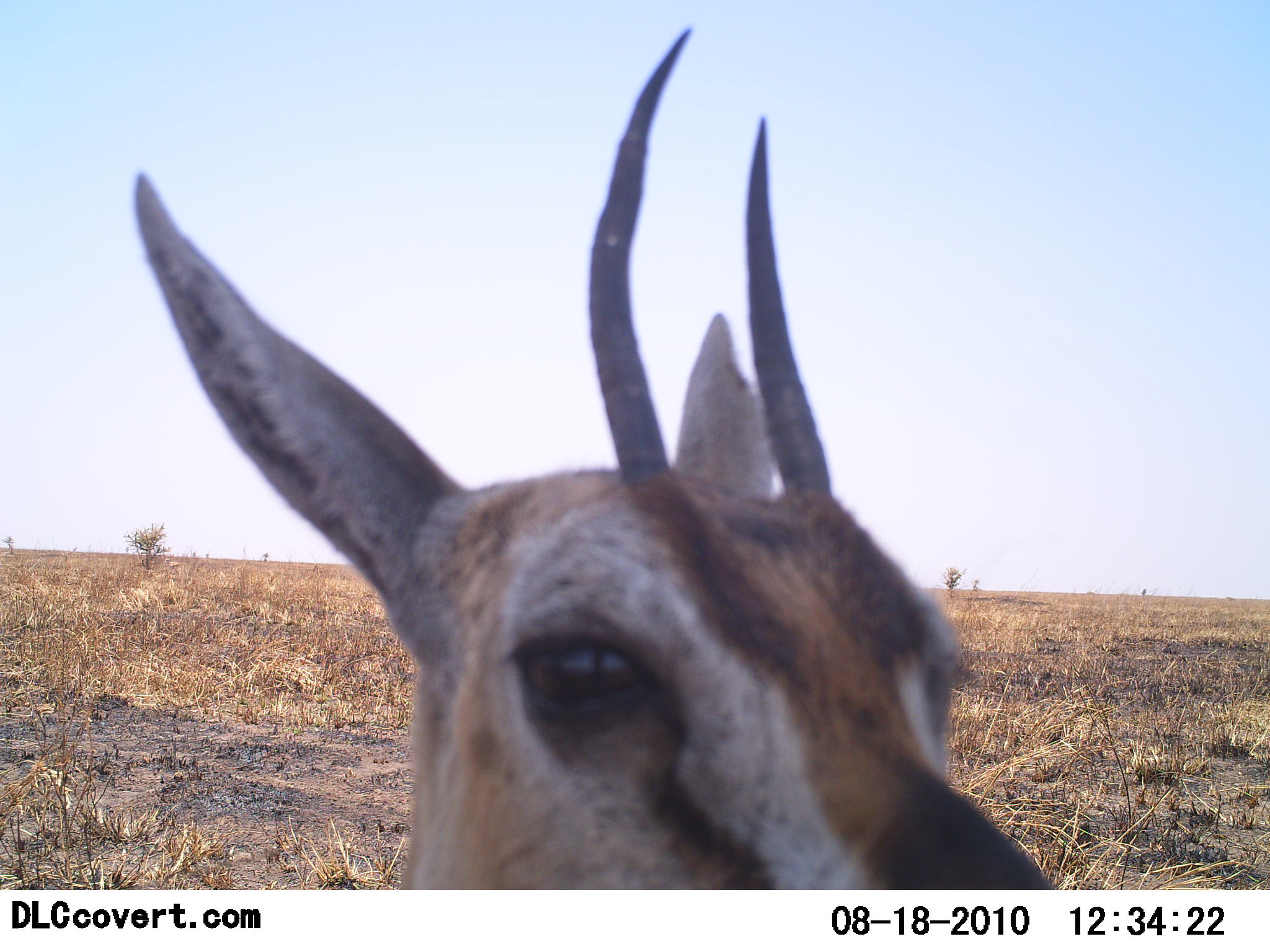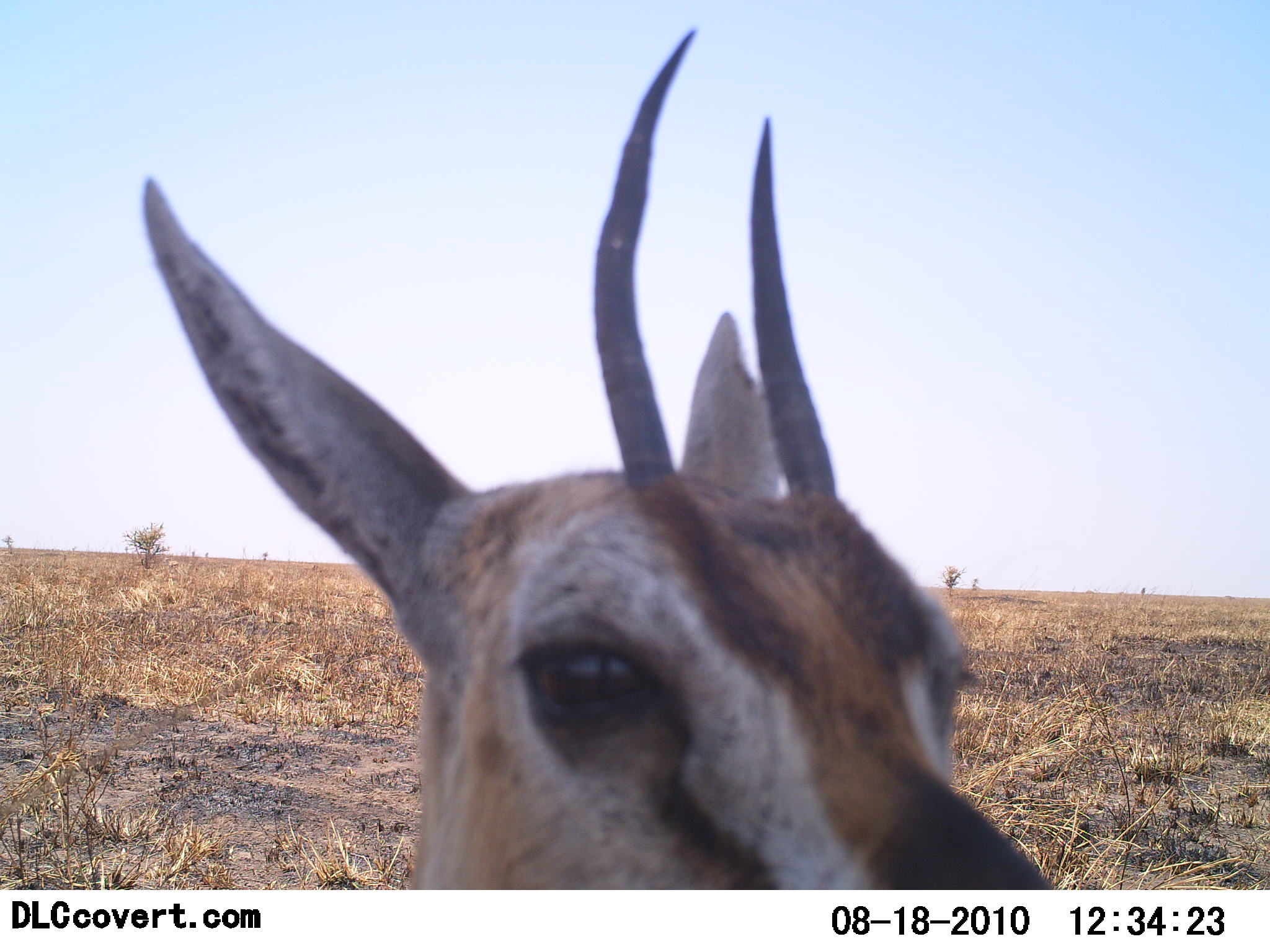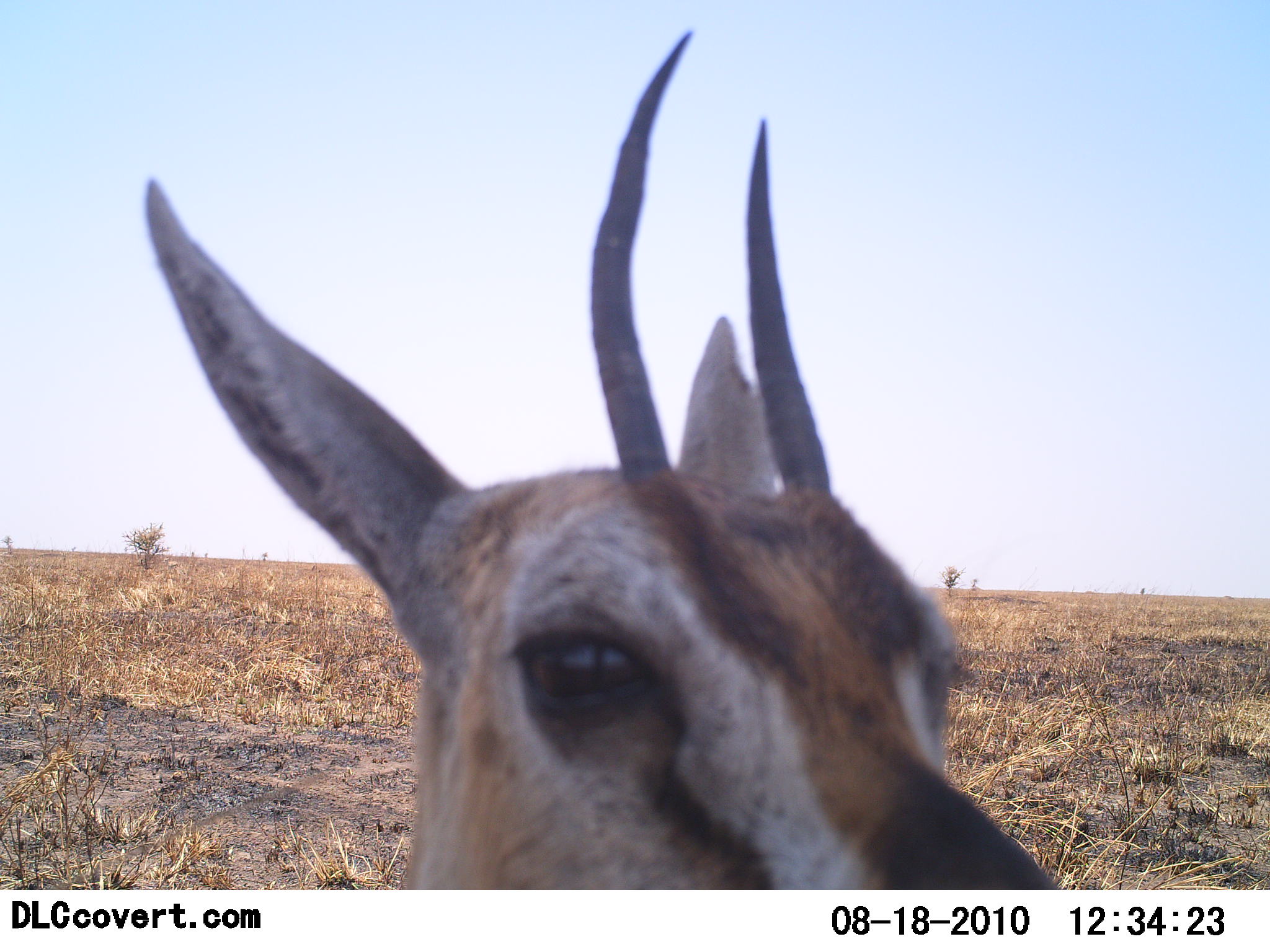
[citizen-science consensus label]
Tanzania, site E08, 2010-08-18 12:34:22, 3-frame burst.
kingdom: Animalia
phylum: Chordata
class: Mammalia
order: Artiodactyla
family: Bovidae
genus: Eudorcas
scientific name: Eudorcas thomsonii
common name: thomson's gazelle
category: gazellethomsons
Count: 1.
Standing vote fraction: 79%.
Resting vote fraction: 21%.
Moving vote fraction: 0%.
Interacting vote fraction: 7%.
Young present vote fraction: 7%.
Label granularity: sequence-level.